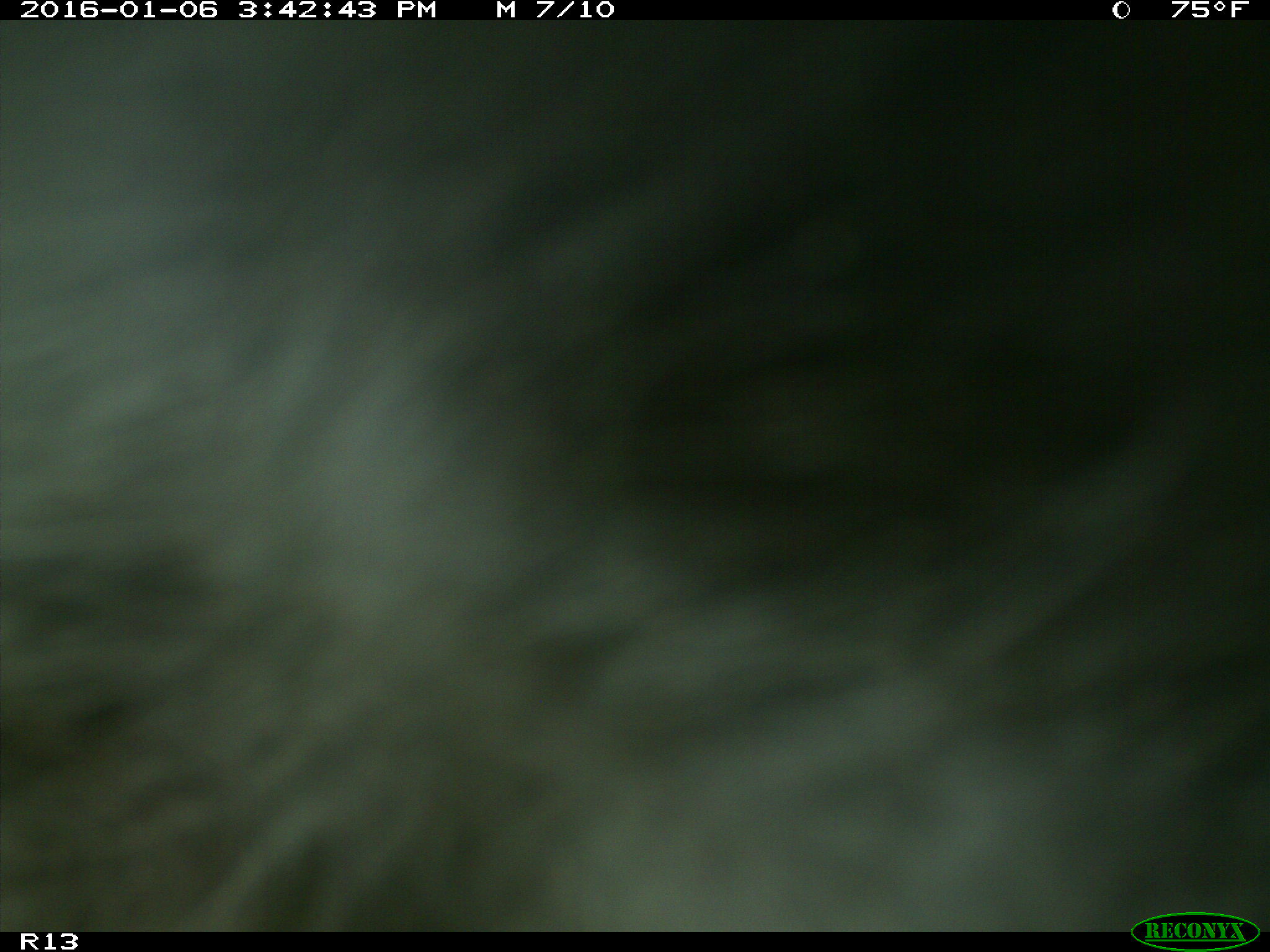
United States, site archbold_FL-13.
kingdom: Animalia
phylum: Chordata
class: Mammalia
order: Artiodactyla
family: Bovidae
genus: Bos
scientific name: Bos taurus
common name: domestic cow